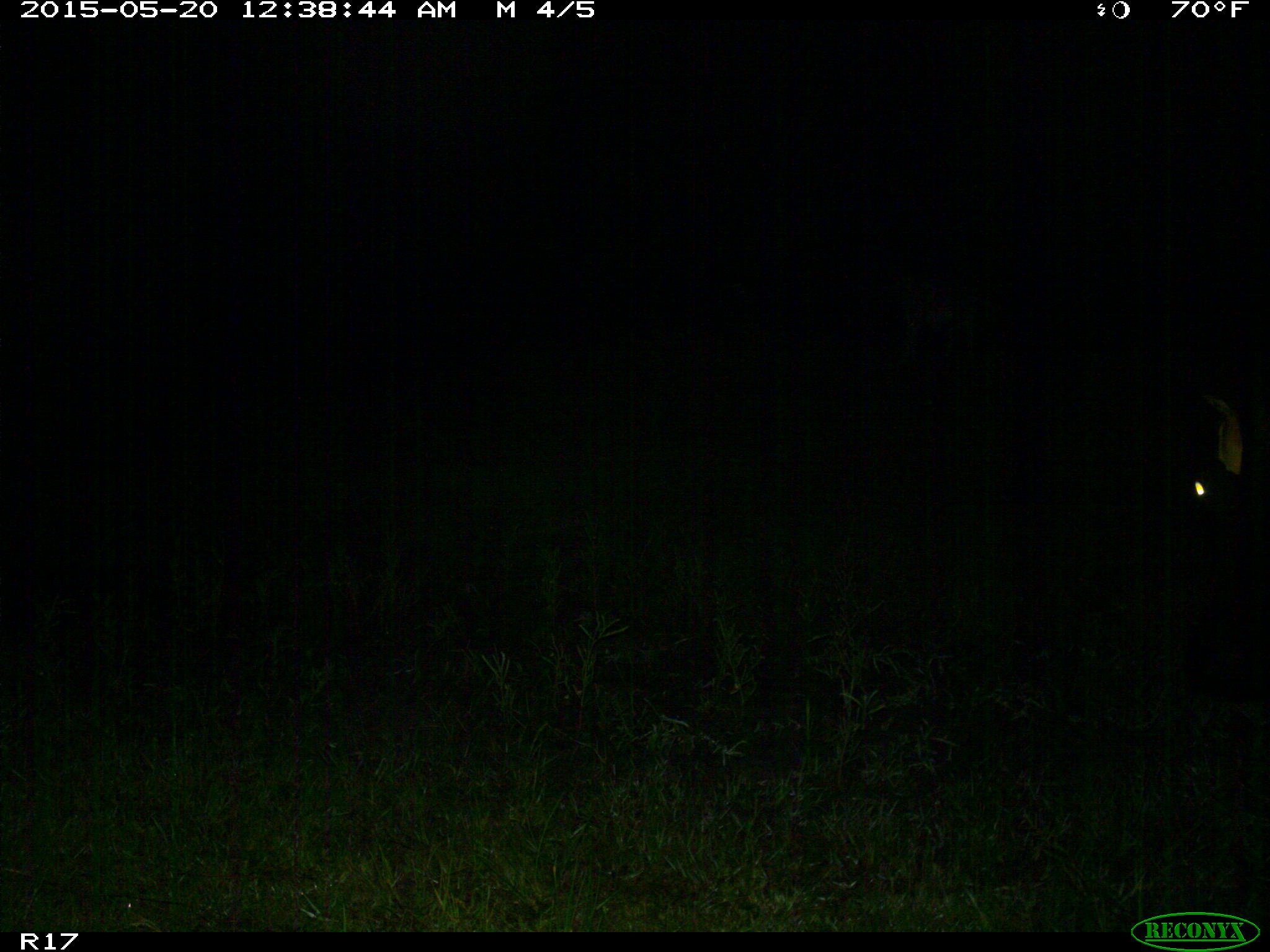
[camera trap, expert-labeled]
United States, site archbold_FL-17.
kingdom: Animalia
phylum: Chordata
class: Mammalia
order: Artiodactyla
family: Bovidae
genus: Bos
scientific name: Bos taurus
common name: domestic cow